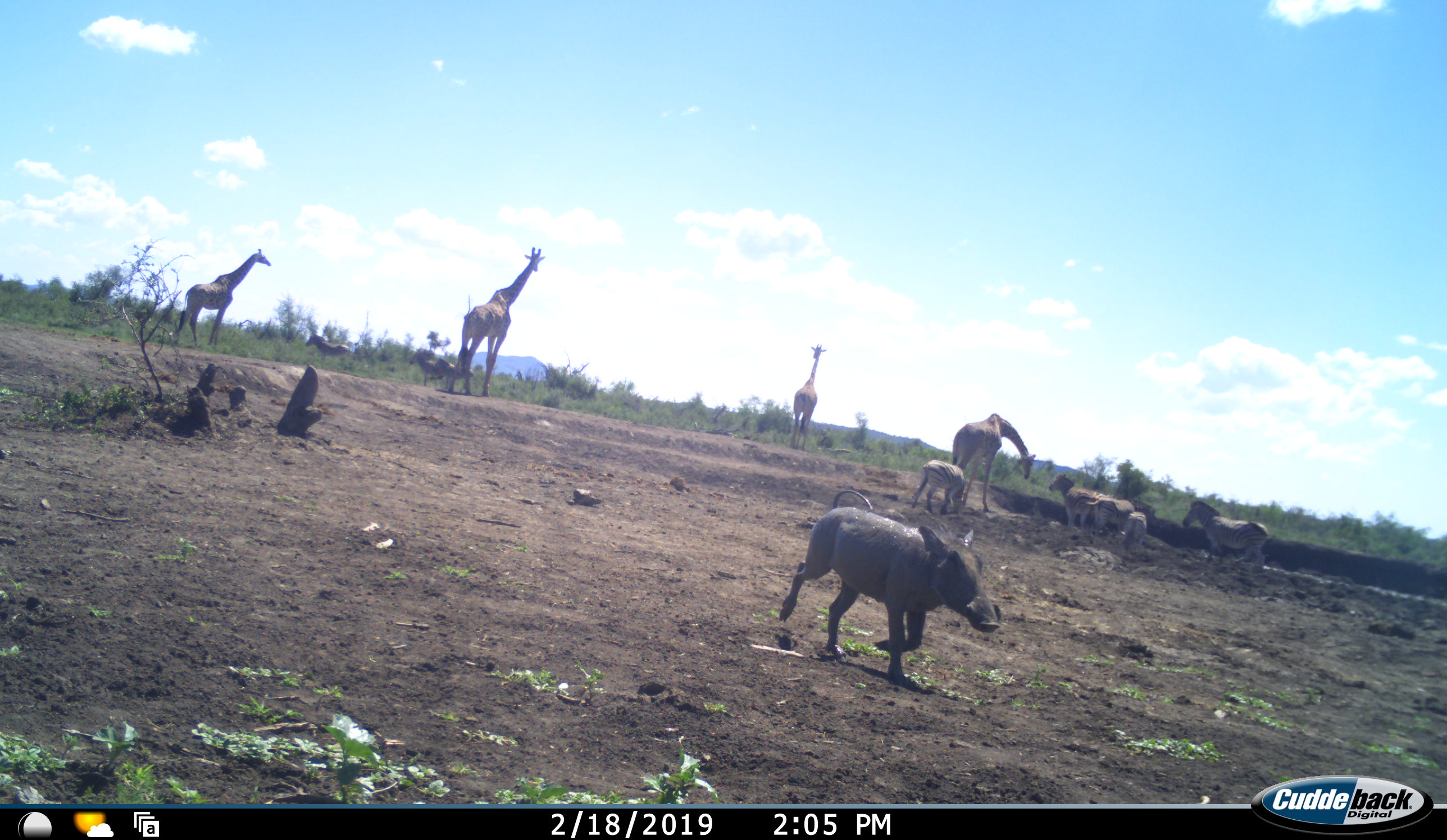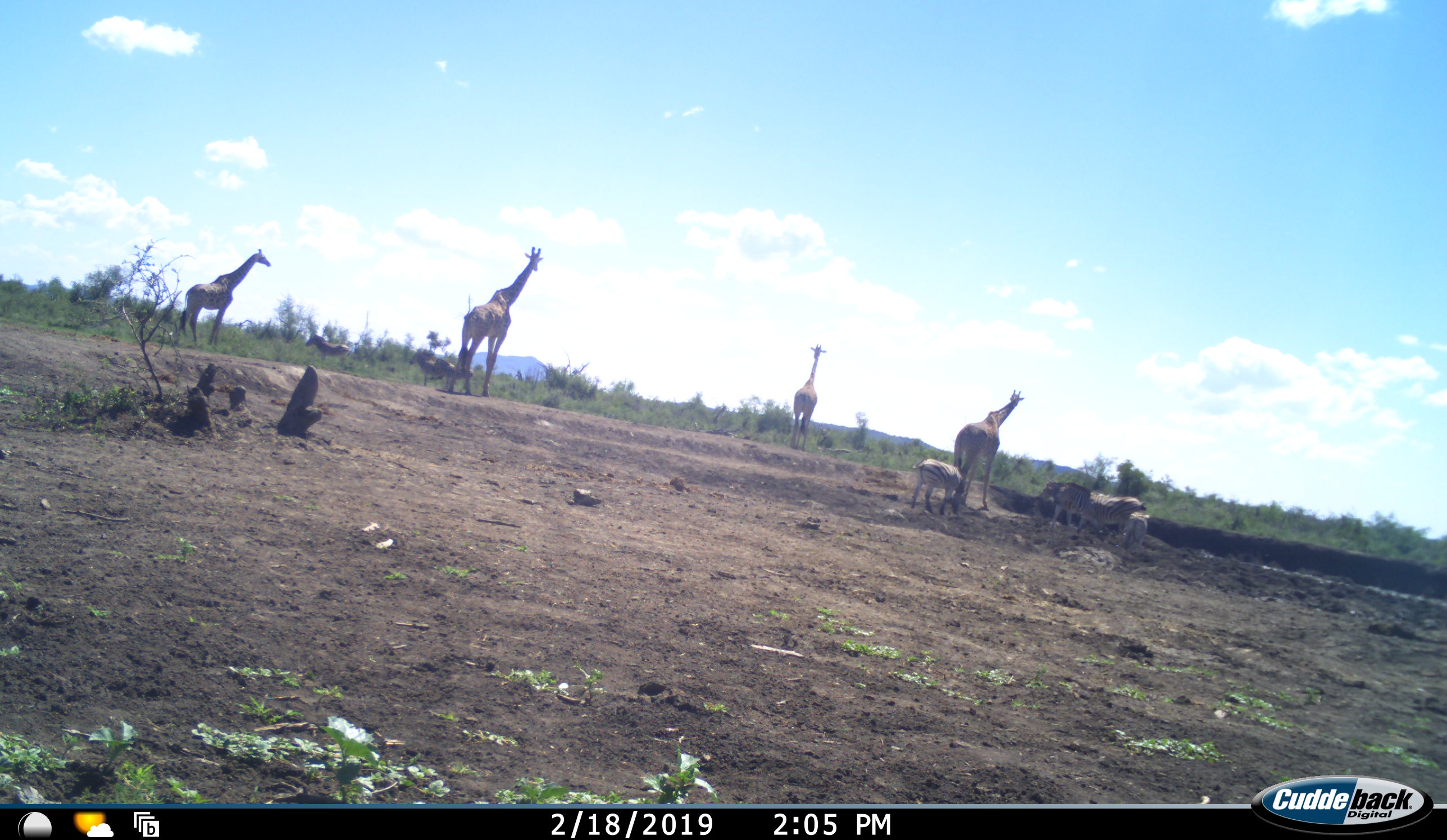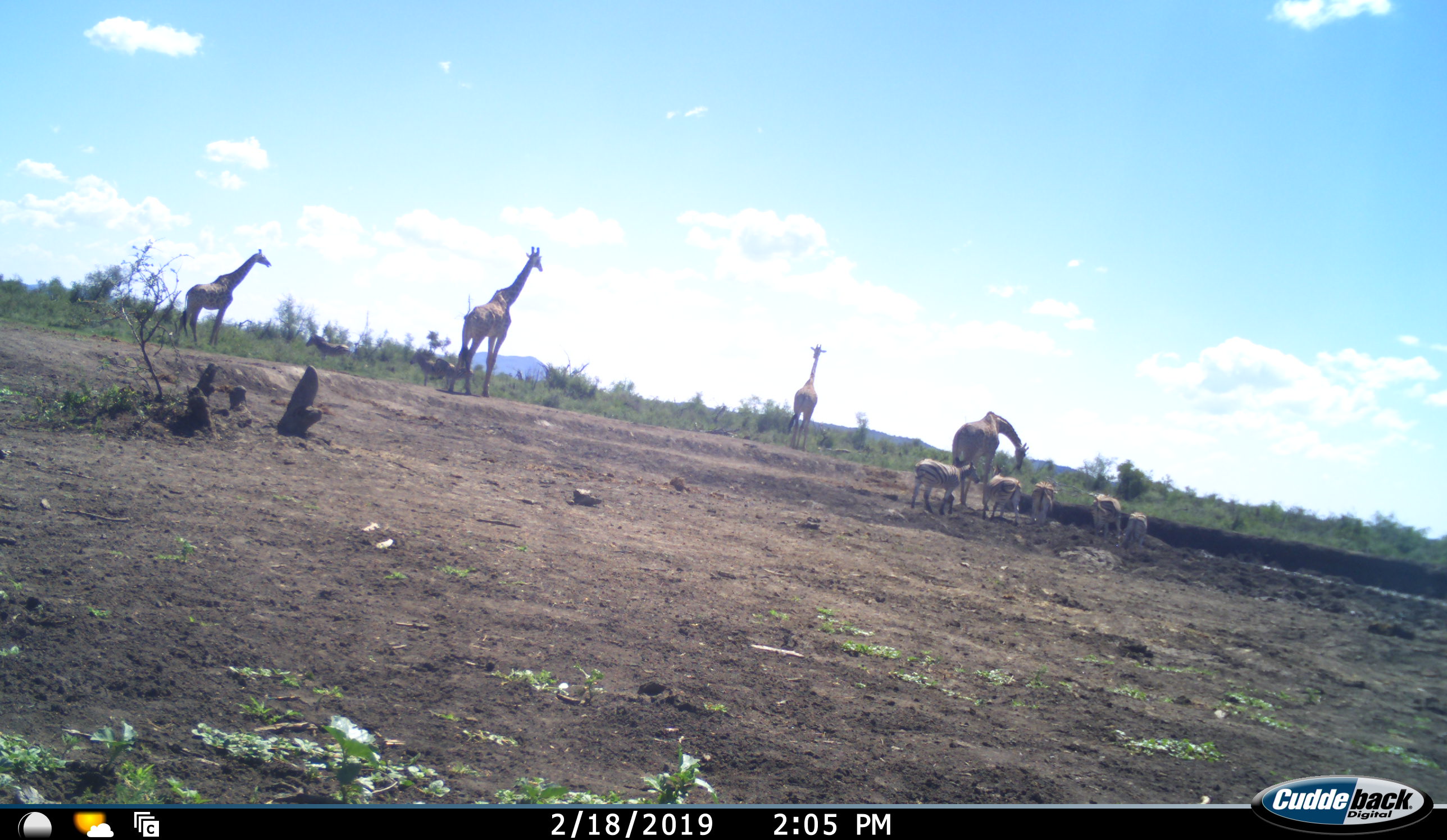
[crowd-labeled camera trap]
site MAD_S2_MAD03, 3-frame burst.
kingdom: Animalia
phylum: Chordata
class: Mammalia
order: Artiodactyla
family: Giraffidae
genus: Giraffa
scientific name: Giraffa camelopardalis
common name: giraffe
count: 4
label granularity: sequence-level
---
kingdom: Animalia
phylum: Chordata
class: Mammalia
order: Artiodactyla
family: Suidae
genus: Phacochoerus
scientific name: Phacochoerus africanus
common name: warthog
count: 1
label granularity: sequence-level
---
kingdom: Animalia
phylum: Chordata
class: Mammalia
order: Perissodactyla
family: Equidae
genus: Equus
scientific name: Equus quagga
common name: plains zebra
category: zebraplains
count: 8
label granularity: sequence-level